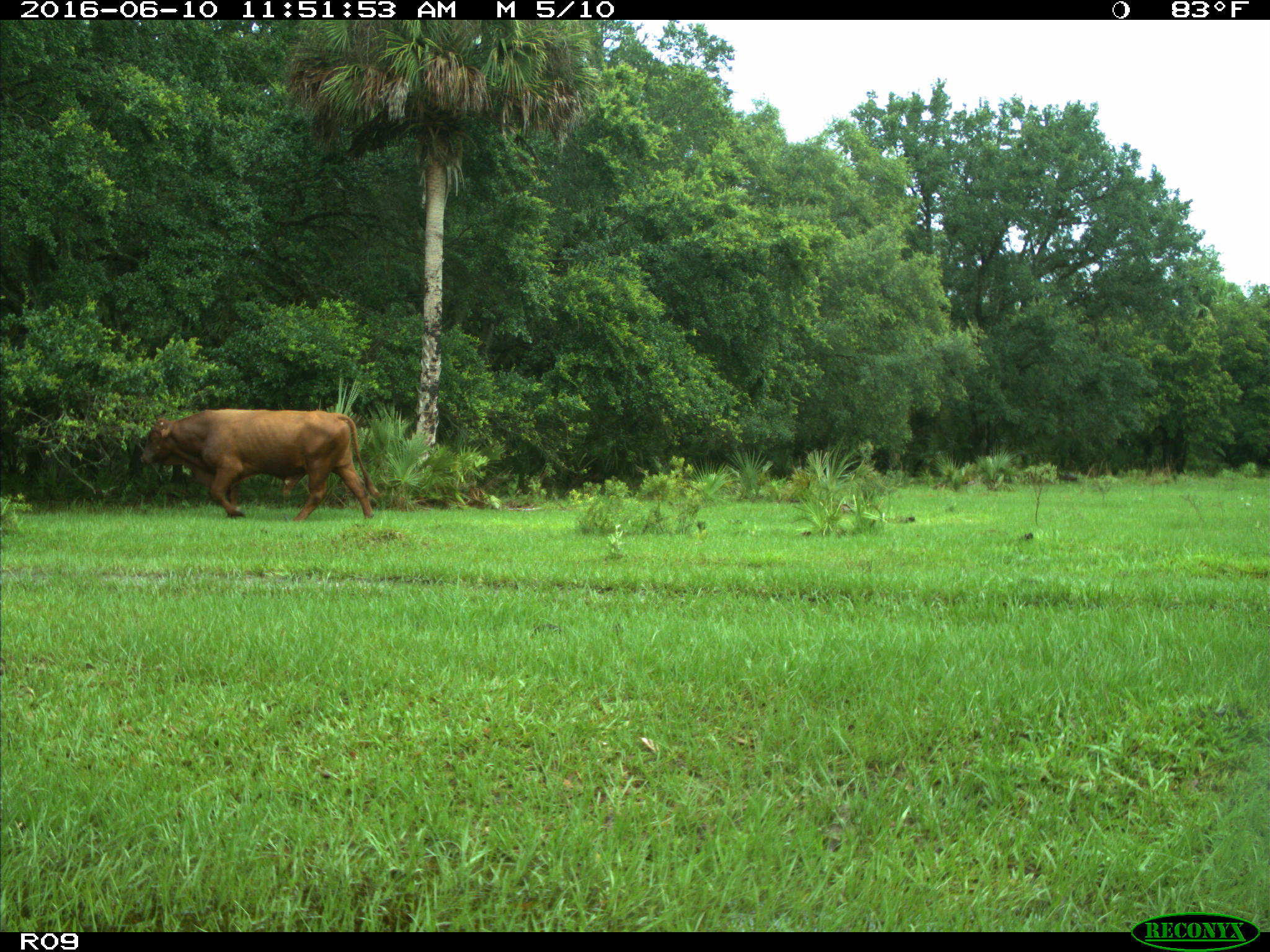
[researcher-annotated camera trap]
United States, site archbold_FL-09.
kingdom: Animalia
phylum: Chordata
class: Mammalia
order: Artiodactyla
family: Bovidae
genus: Bos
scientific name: Bos taurus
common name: domestic cow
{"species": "Bos taurus (domestic cow)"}